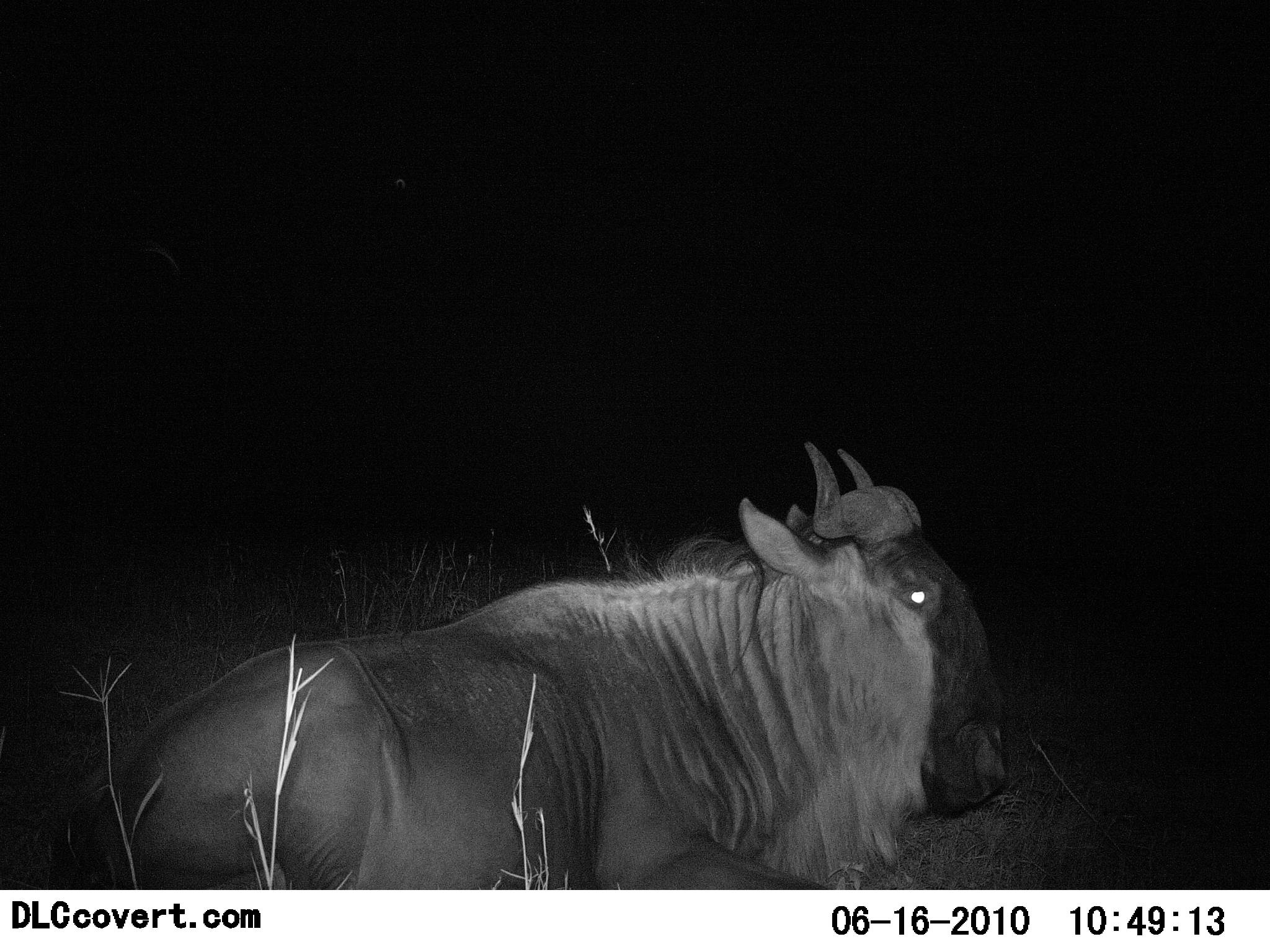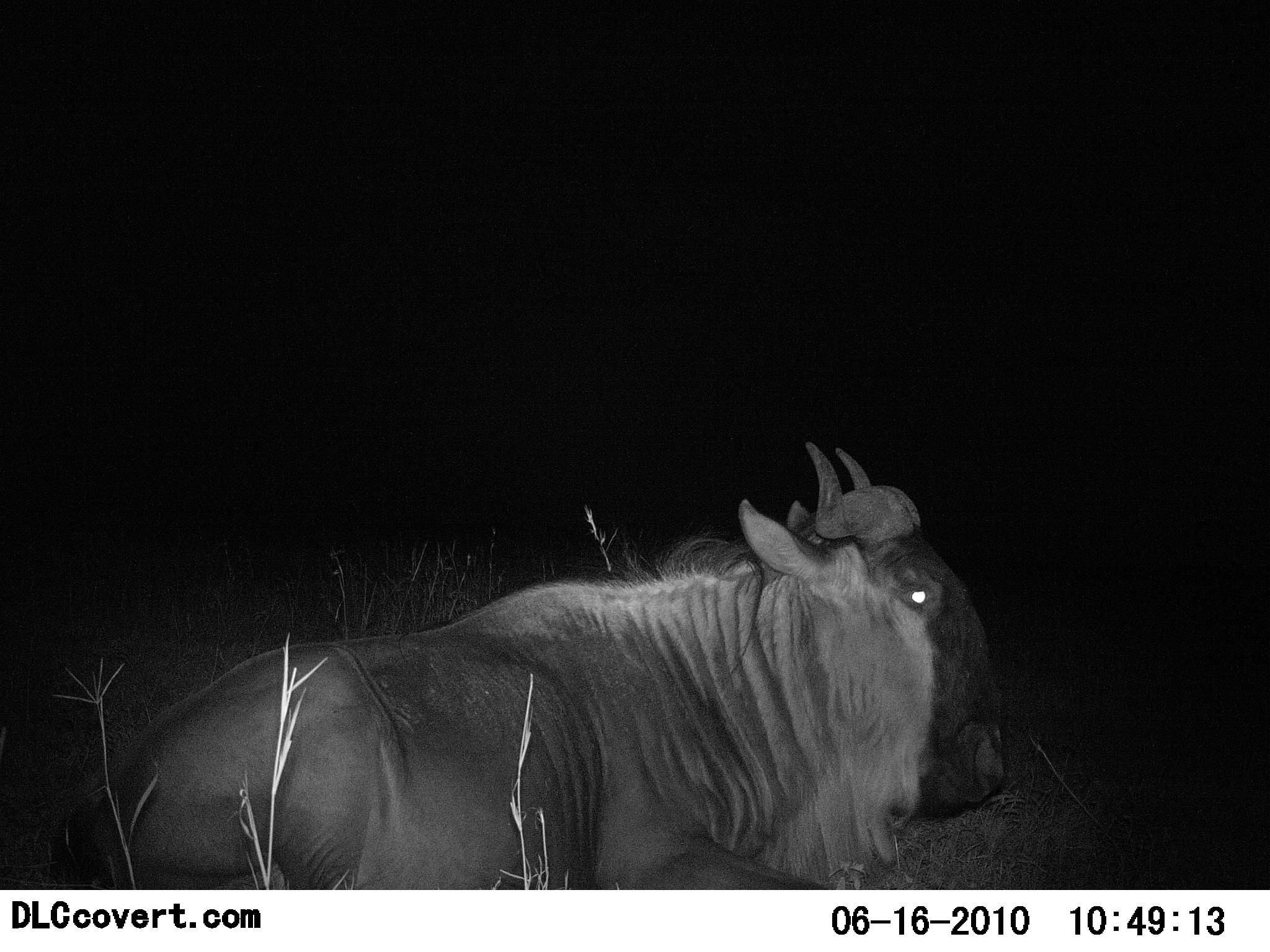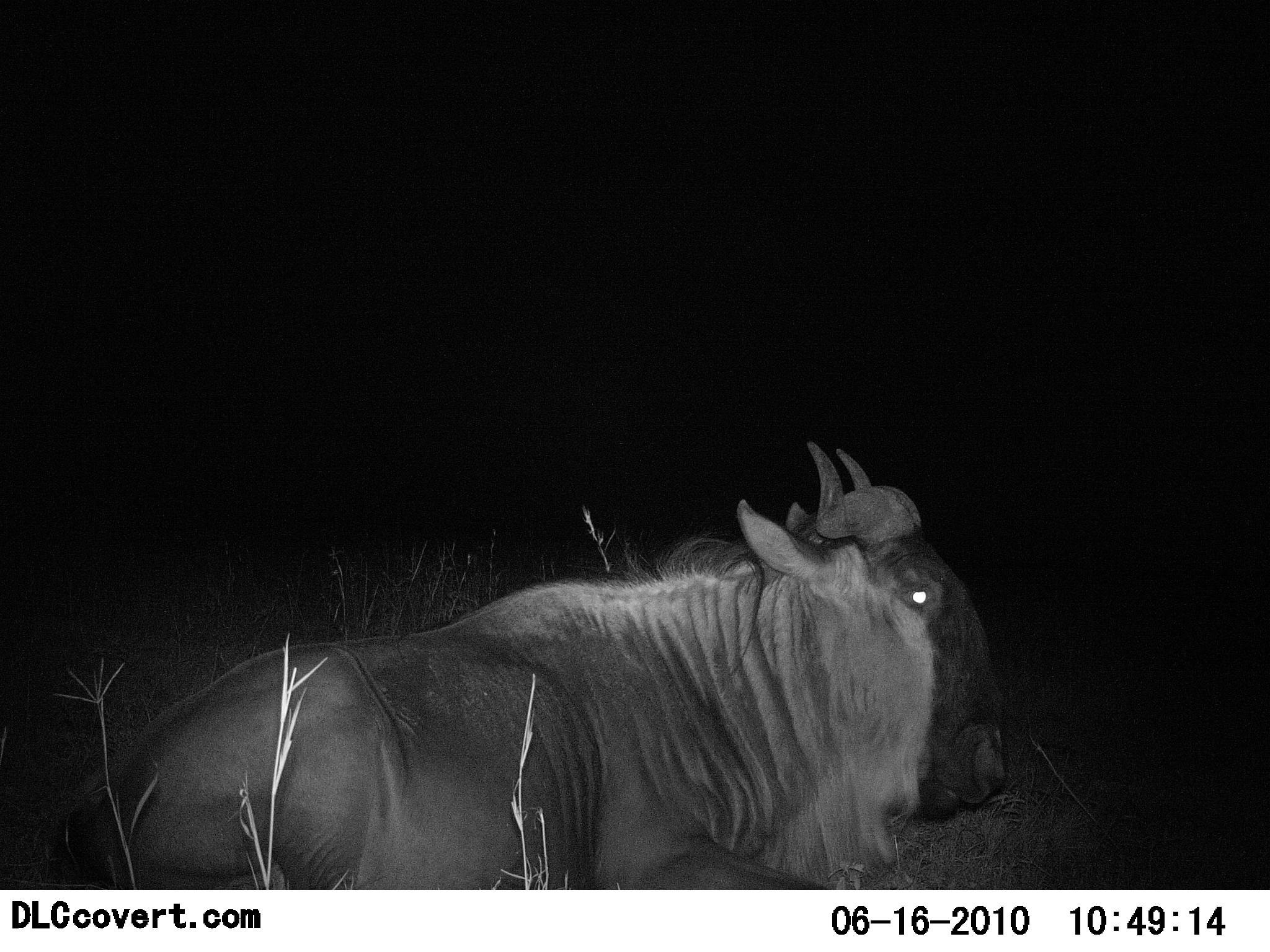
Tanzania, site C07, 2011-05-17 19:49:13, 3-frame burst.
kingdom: Animalia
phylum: Chordata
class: Mammalia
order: Artiodactyla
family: Bovidae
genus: Connochaetes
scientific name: Connochaetes taurinus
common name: blue wildebeest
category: wildebeest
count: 1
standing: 8%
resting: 92%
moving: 0%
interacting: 0%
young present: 0%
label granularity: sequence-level